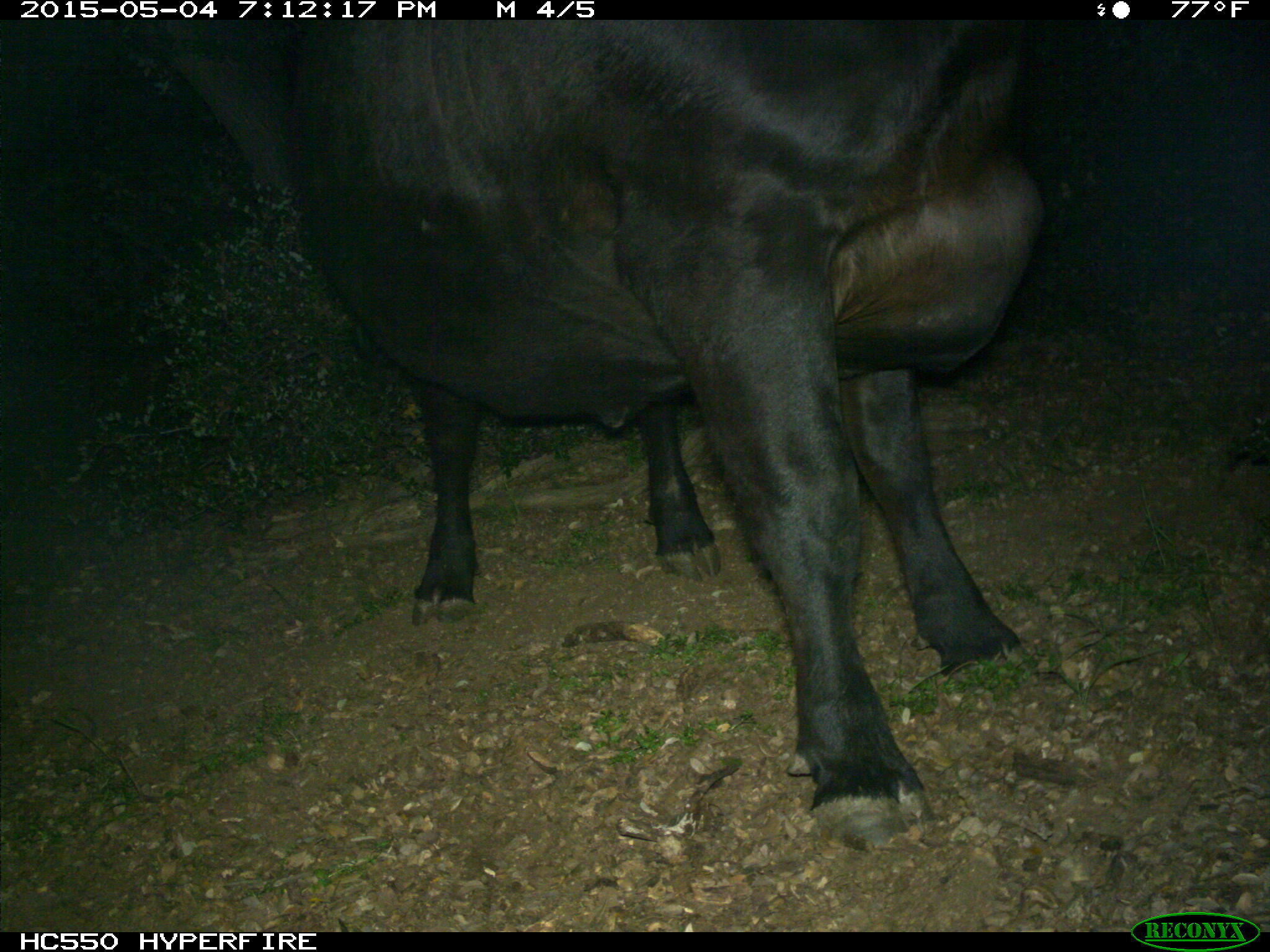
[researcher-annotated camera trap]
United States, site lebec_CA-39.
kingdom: Animalia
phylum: Chordata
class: Mammalia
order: Artiodactyla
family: Bovidae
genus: Bos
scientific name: Bos taurus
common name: domestic cow